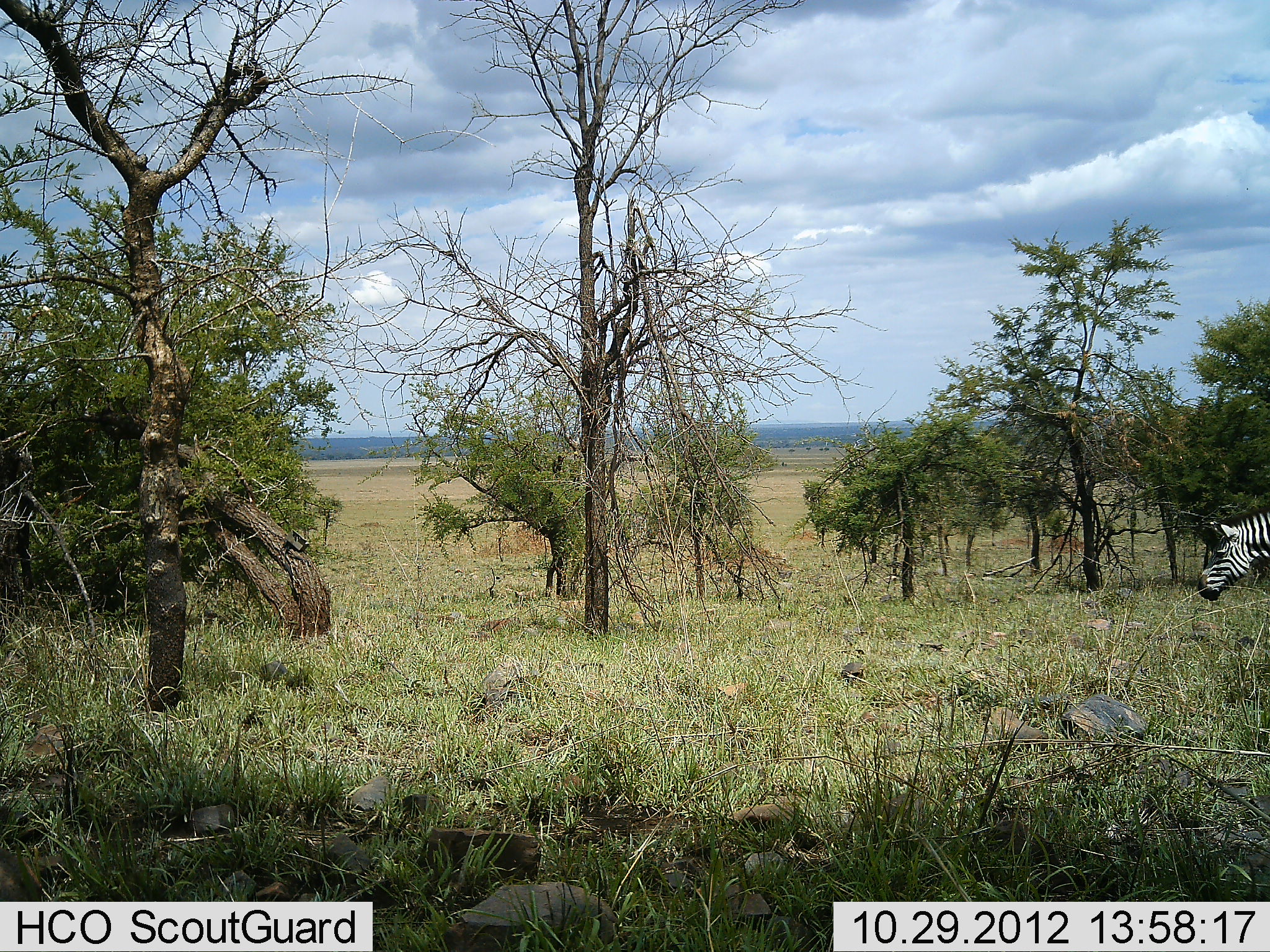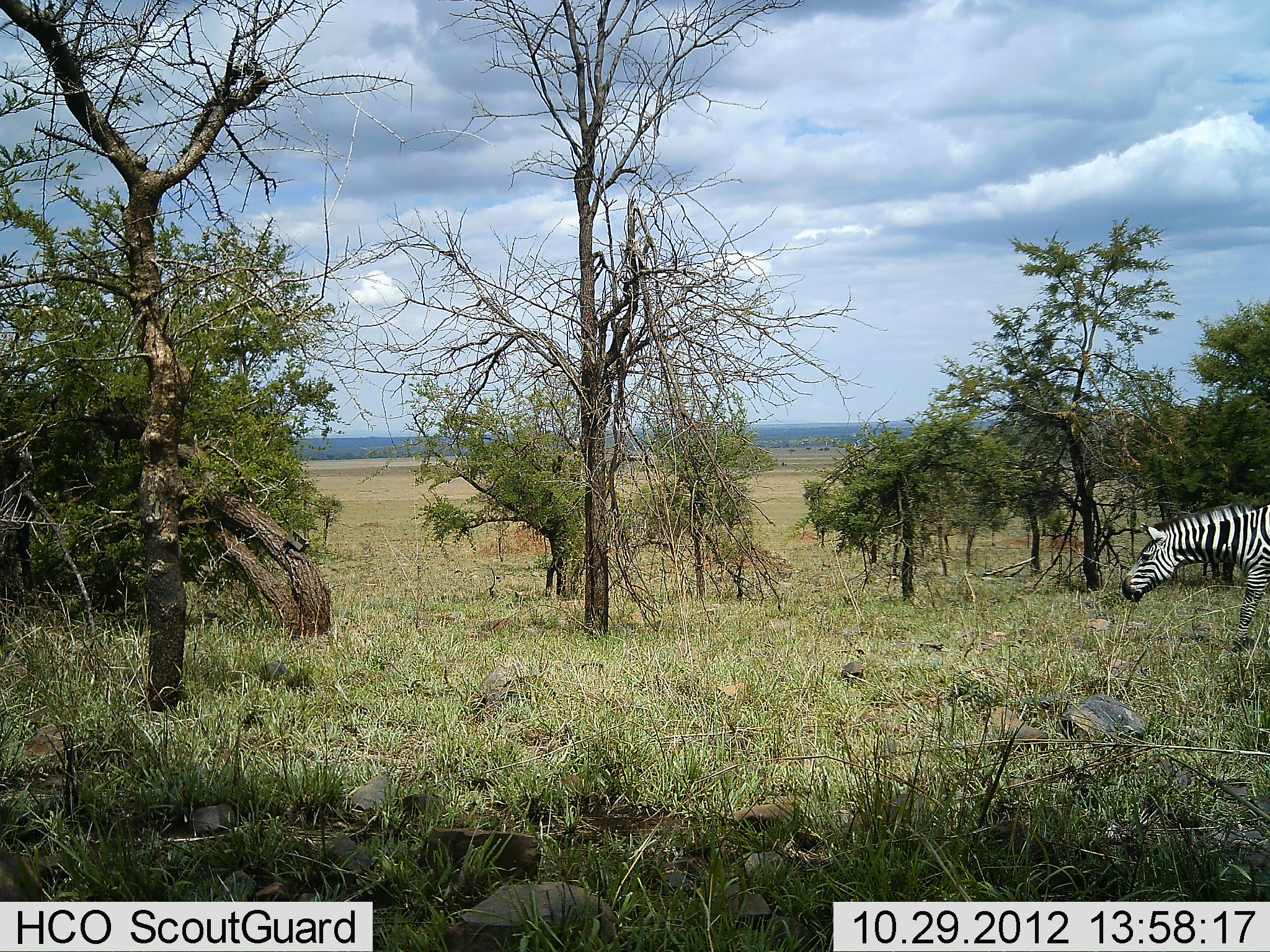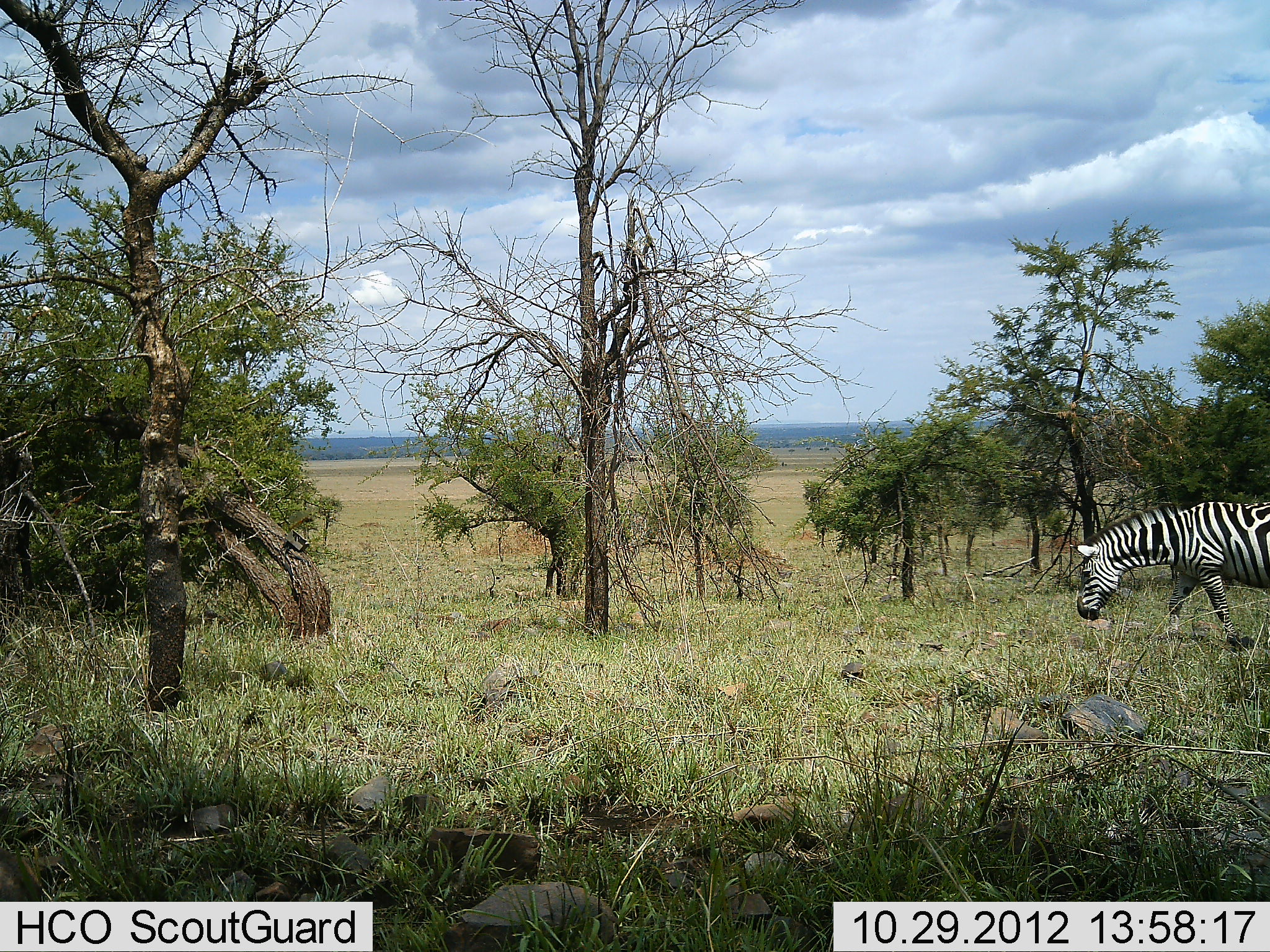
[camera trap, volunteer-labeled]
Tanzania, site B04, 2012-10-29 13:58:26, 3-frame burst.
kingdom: Animalia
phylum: Chordata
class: Mammalia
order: Perissodactyla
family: Equidae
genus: Equus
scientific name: Equus quagga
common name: plains zebra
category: zebra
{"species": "zebra (plains zebra) (Equus quagga)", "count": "1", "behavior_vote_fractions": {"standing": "10%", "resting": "0%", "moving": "80%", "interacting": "0%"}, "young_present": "0%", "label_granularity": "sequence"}